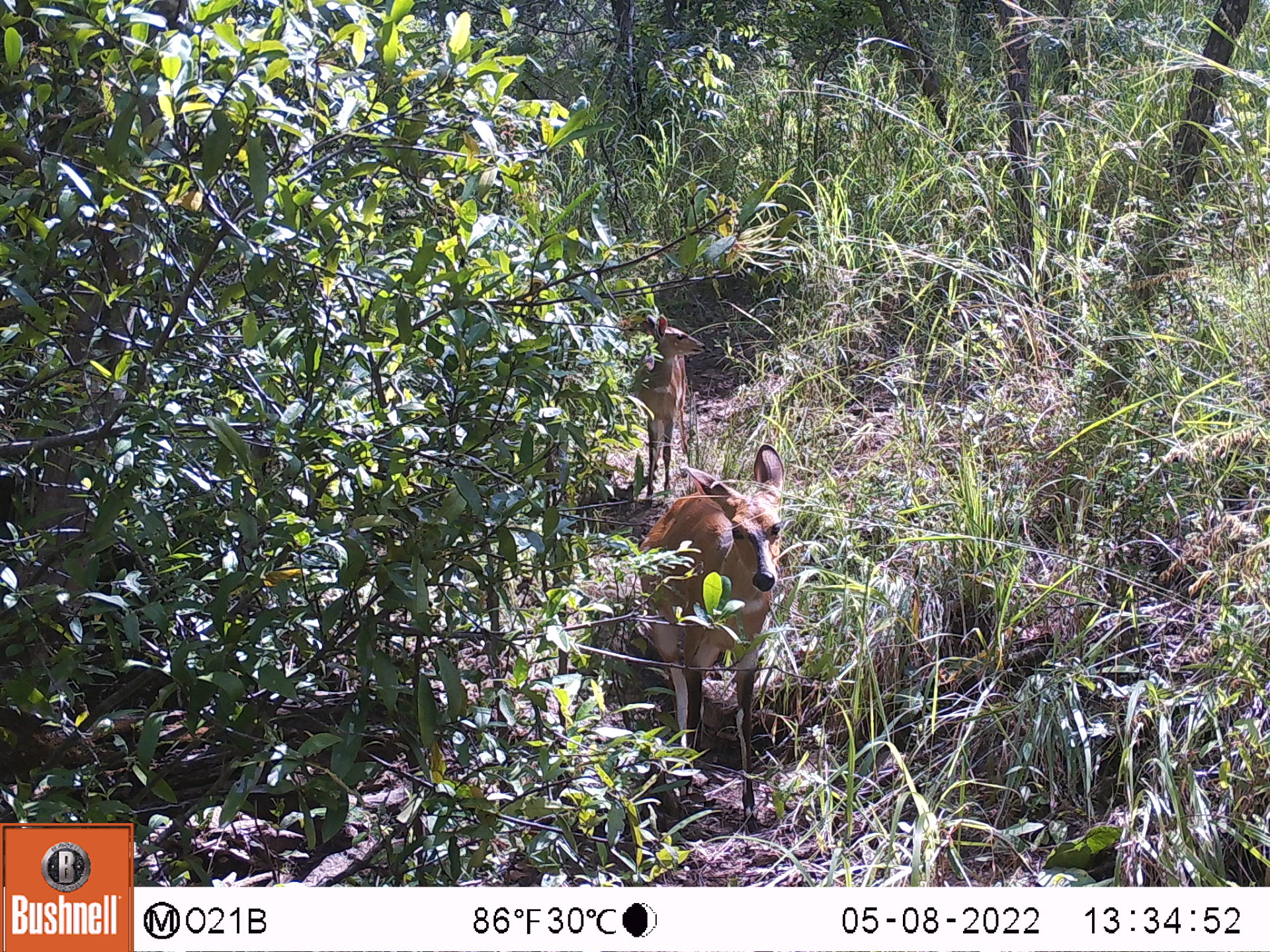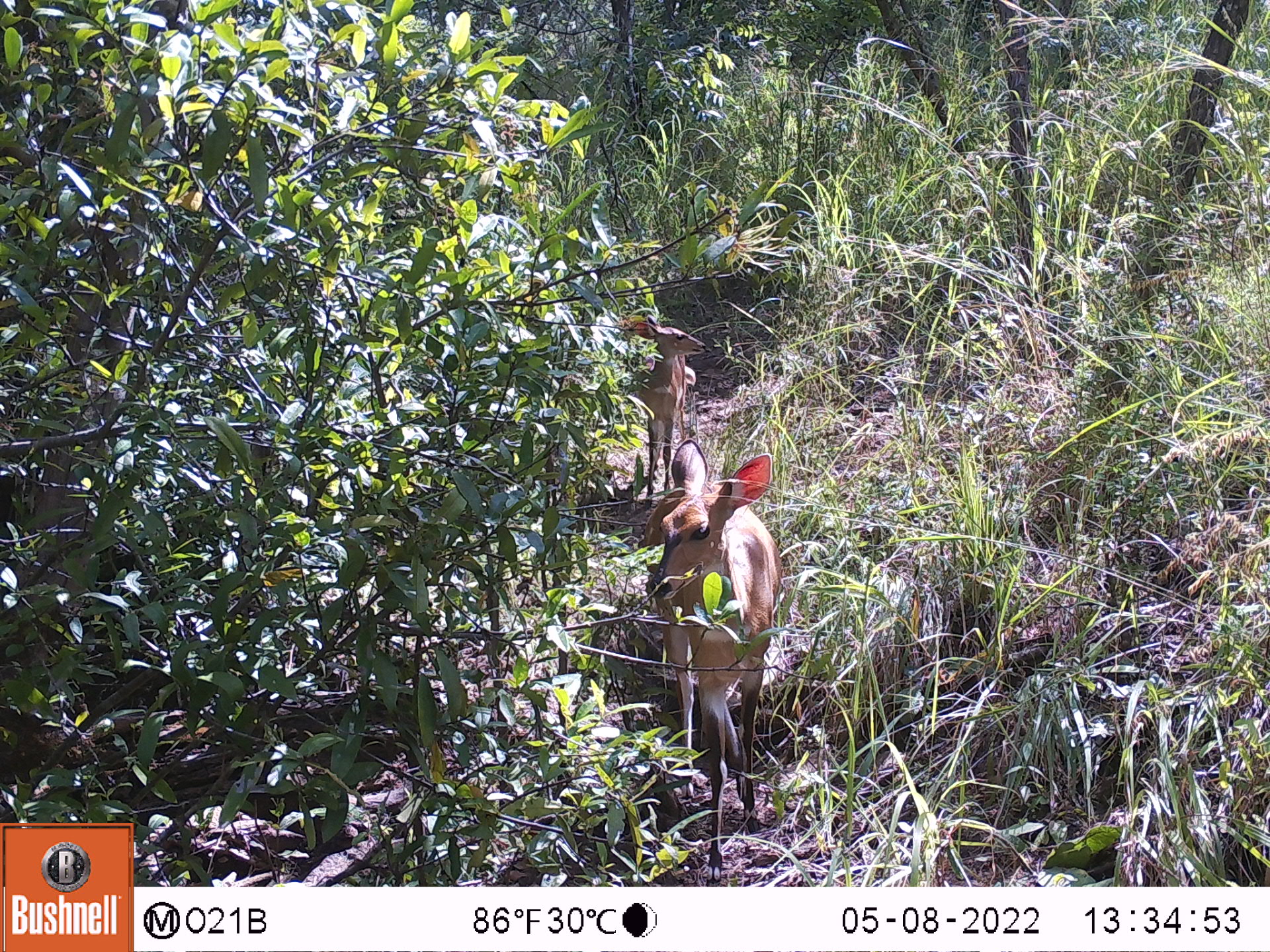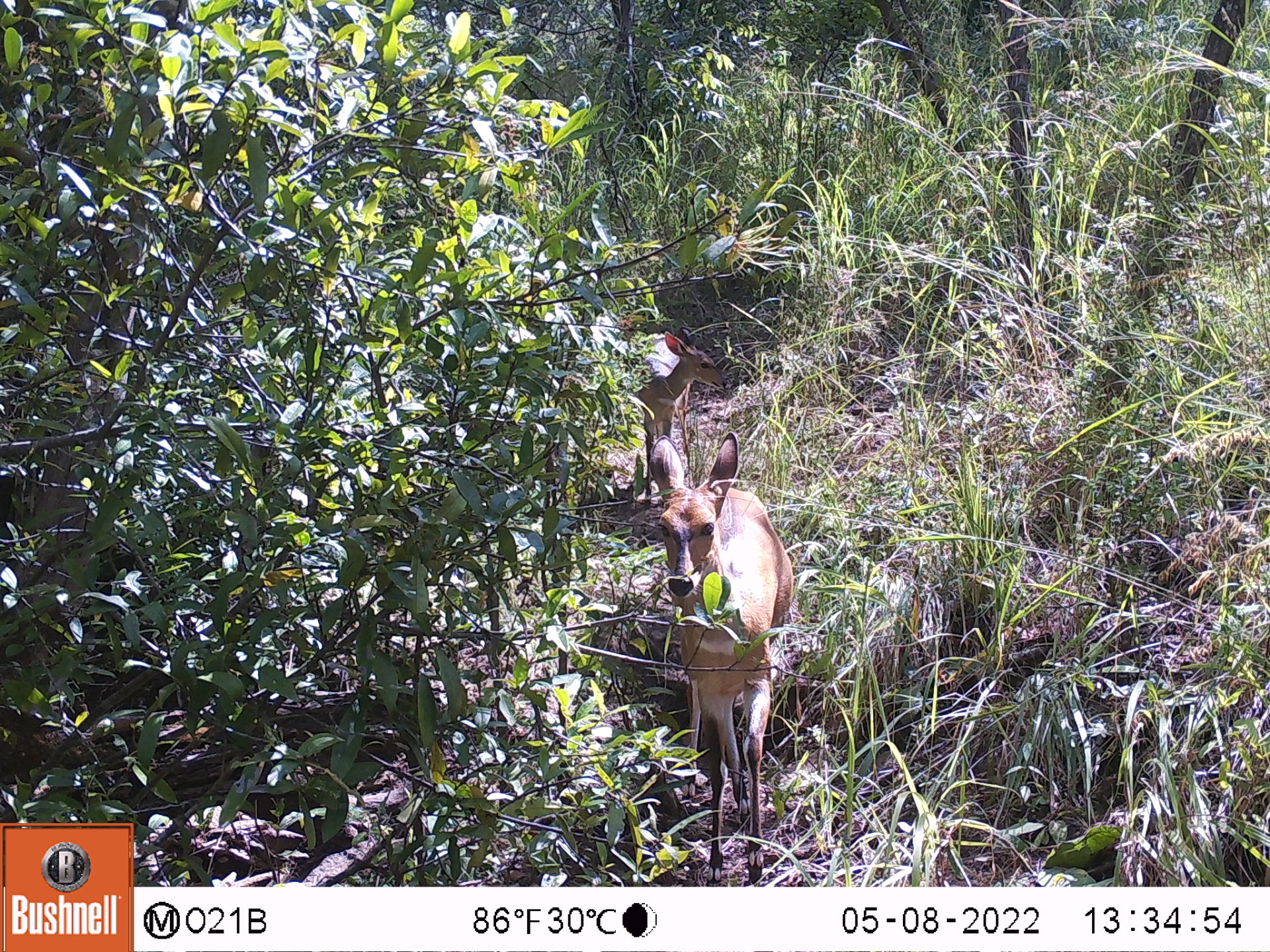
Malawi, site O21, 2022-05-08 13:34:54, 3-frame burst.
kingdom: Animalia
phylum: Chordata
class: Mammalia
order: Artiodactyla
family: Bovidae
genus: Tragelaphus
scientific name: Tragelaphus sylvaticus sylvaticus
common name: cape bushbuck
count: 2